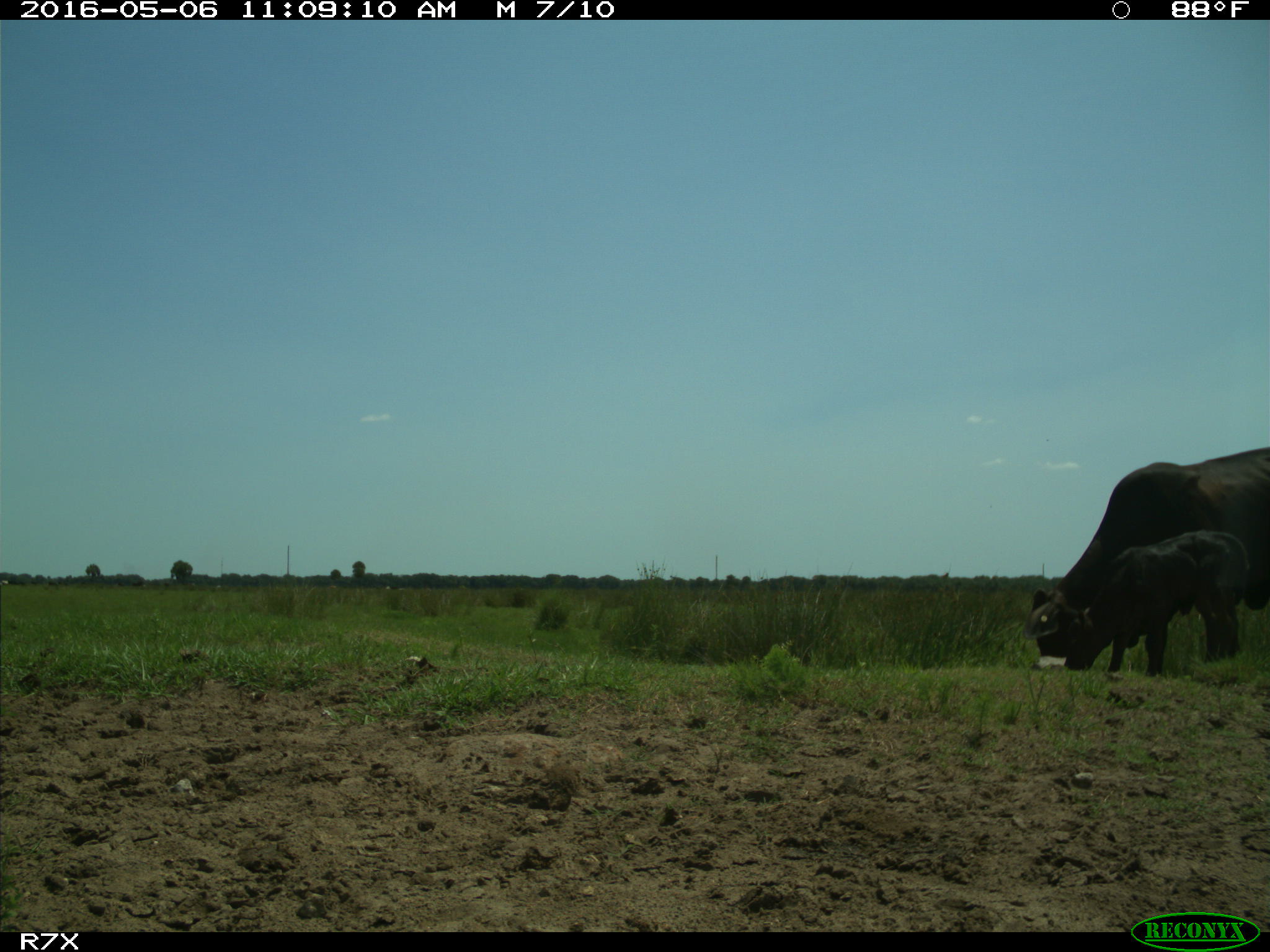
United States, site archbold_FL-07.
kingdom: Animalia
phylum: Chordata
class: Mammalia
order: Artiodactyla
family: Bovidae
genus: Bos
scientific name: Bos taurus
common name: domestic cow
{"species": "Bos taurus (domestic cow)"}